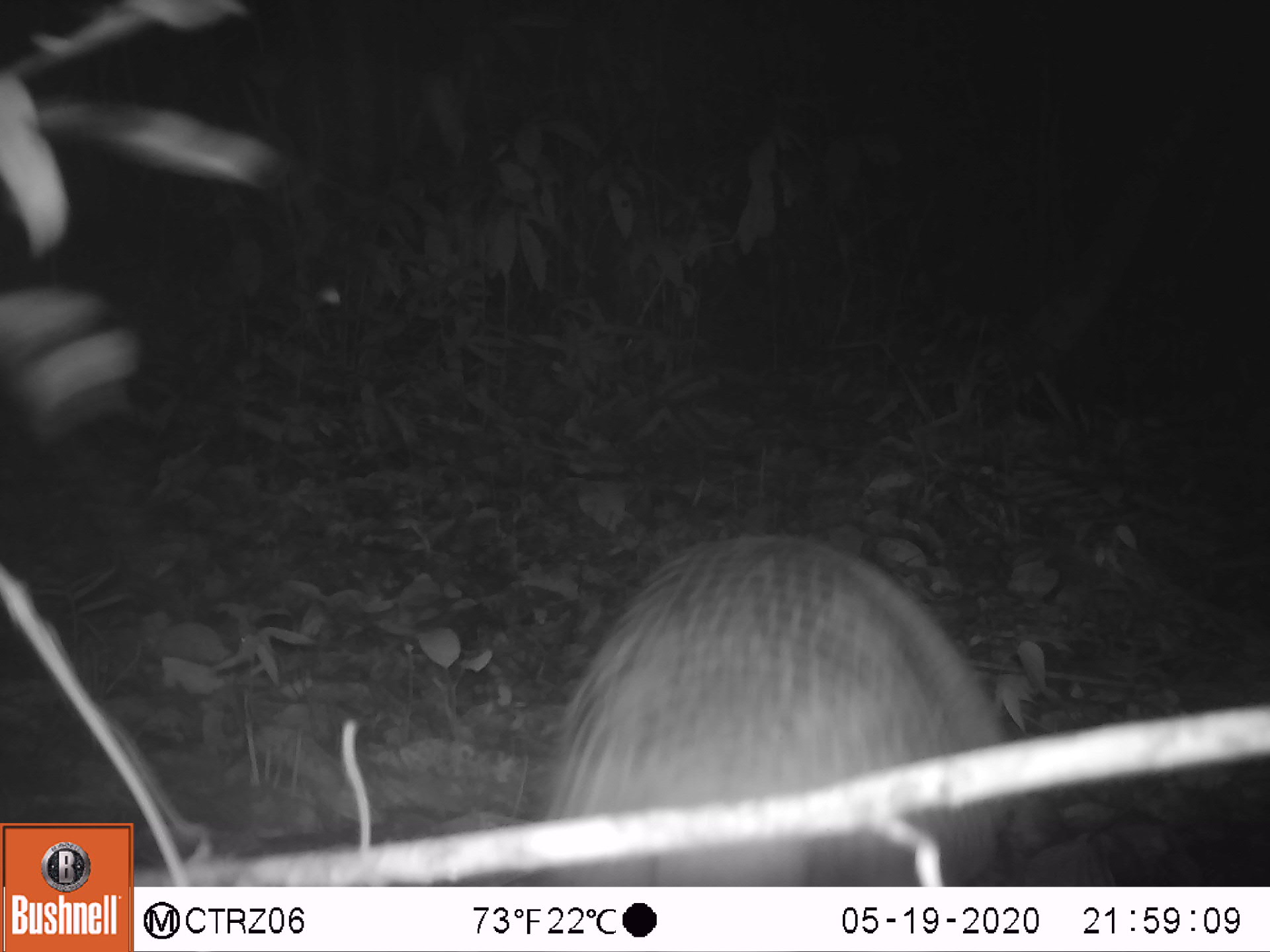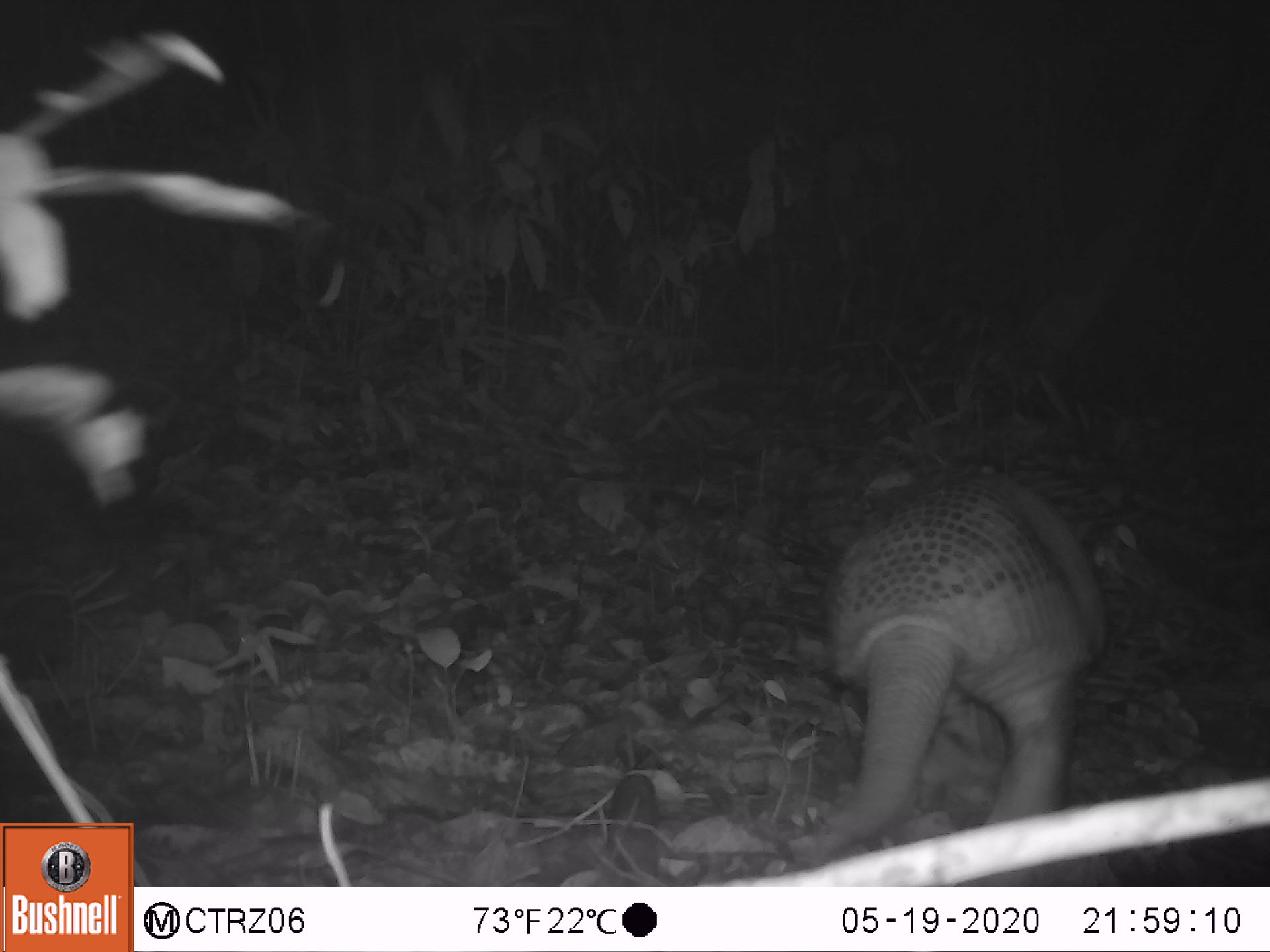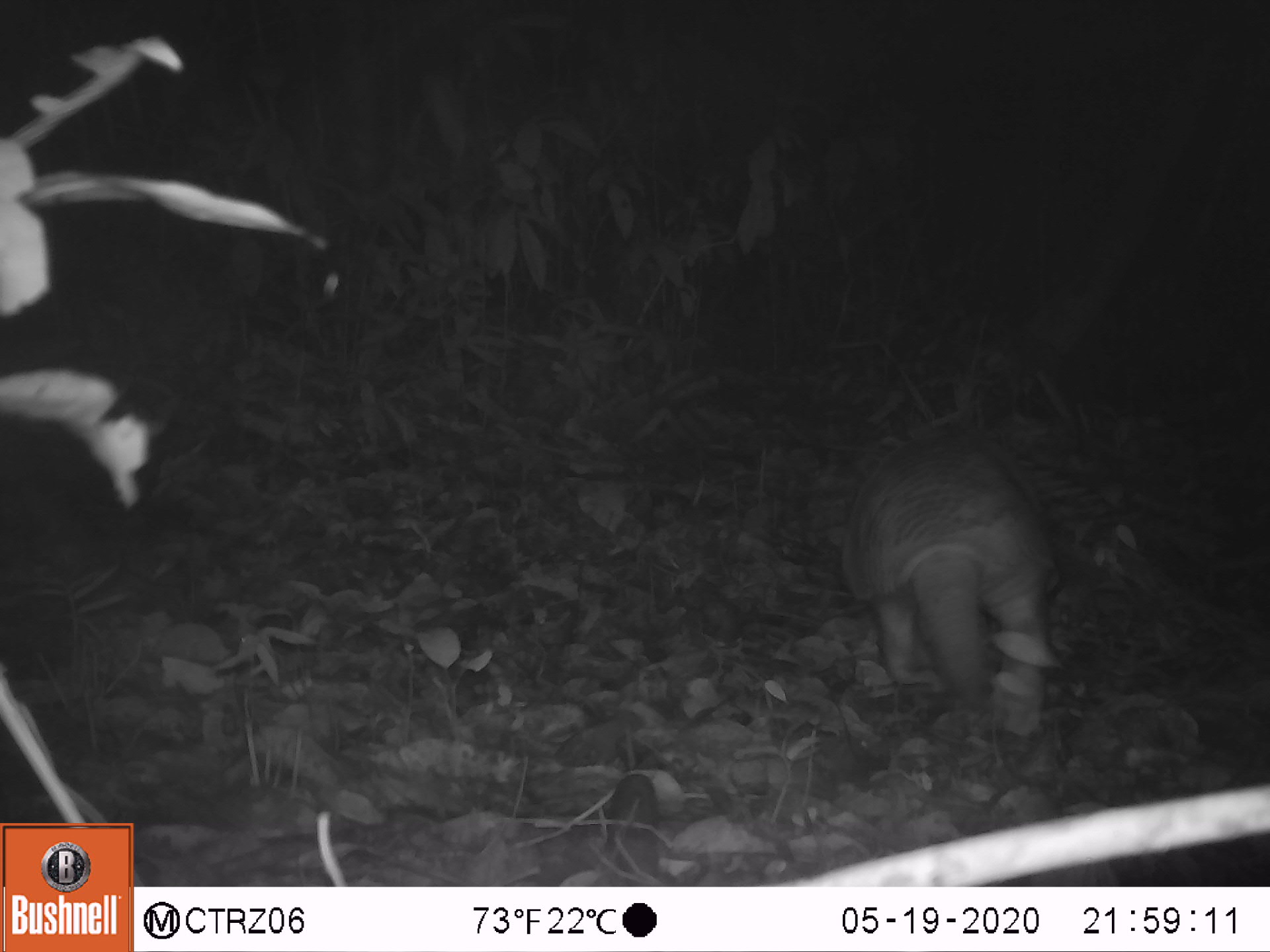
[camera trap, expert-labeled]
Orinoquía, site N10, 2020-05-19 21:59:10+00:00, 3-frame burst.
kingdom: Animalia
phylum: Chordata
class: Mammalia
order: Cingulata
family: Chlamyphoridae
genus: Priodontes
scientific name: Priodontes maximus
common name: giant armadillo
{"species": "giant armadillo (Priodontes maximus)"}